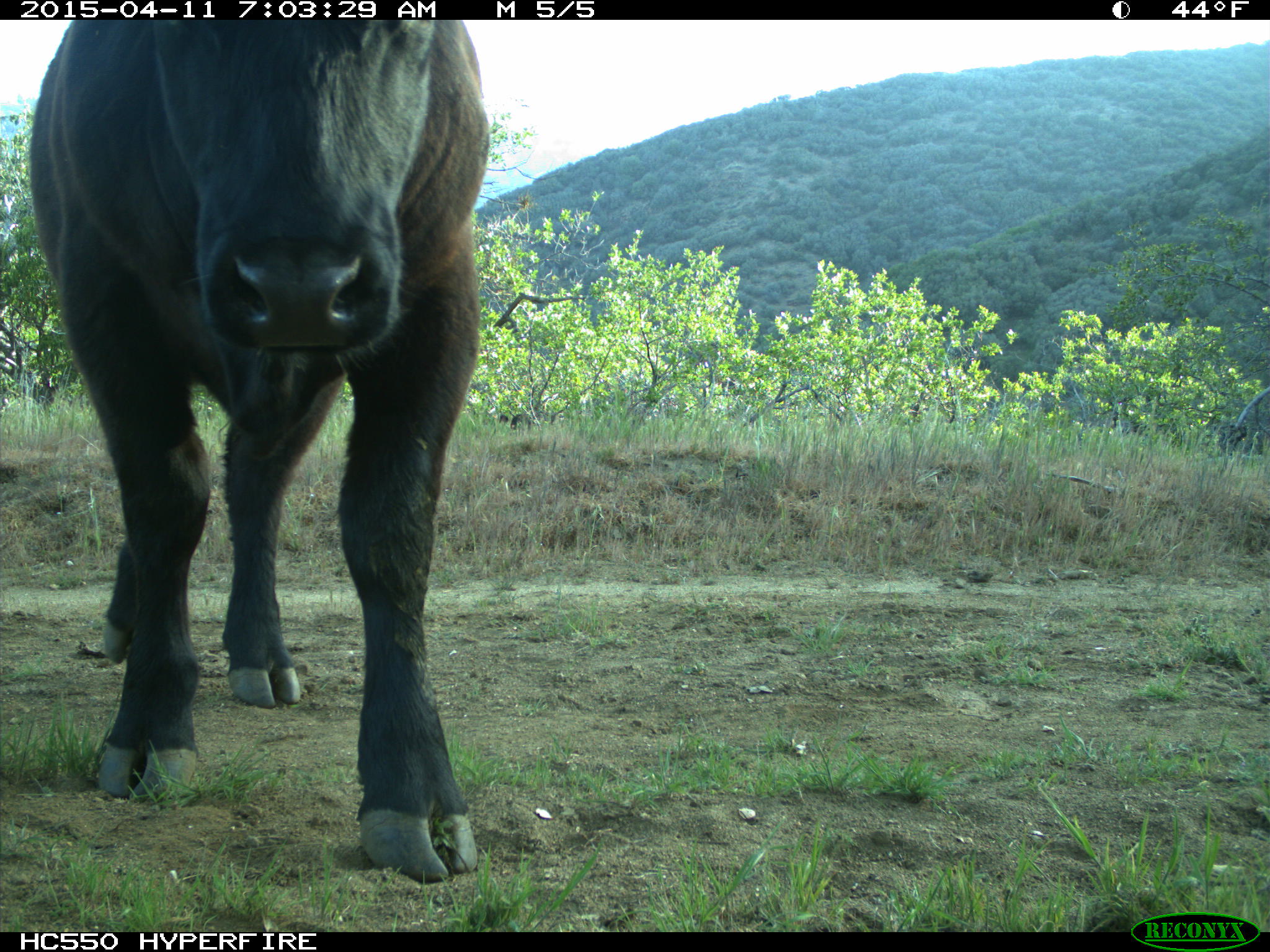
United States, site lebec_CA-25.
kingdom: Animalia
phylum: Chordata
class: Mammalia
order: Artiodactyla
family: Bovidae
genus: Bos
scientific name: Bos taurus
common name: domestic cow